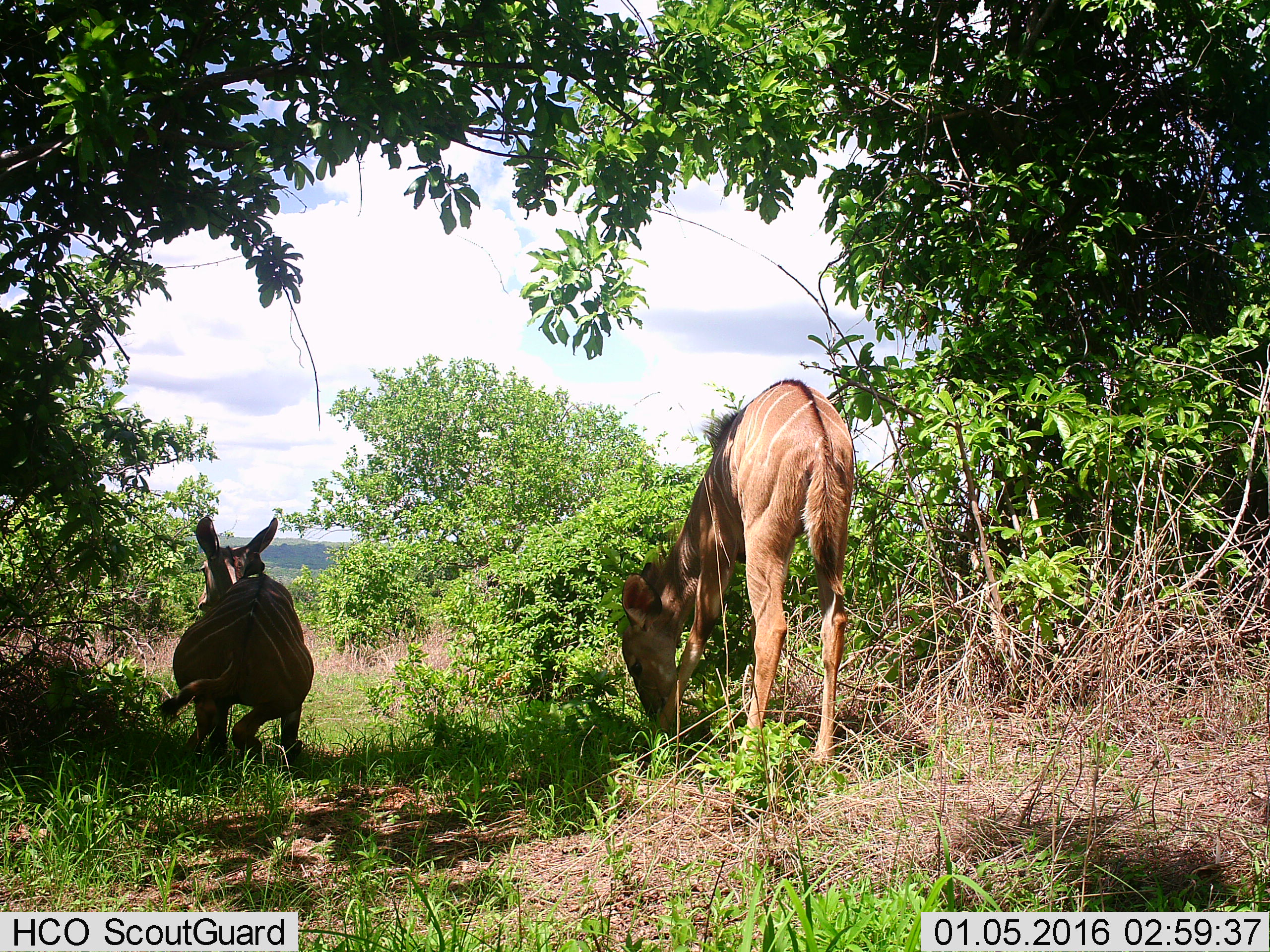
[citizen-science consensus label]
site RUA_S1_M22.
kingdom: Animalia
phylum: Chordata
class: Mammalia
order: Artiodactyla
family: Bovidae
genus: Tragelaphus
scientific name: Tragelaphus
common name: kudu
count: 2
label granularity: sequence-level